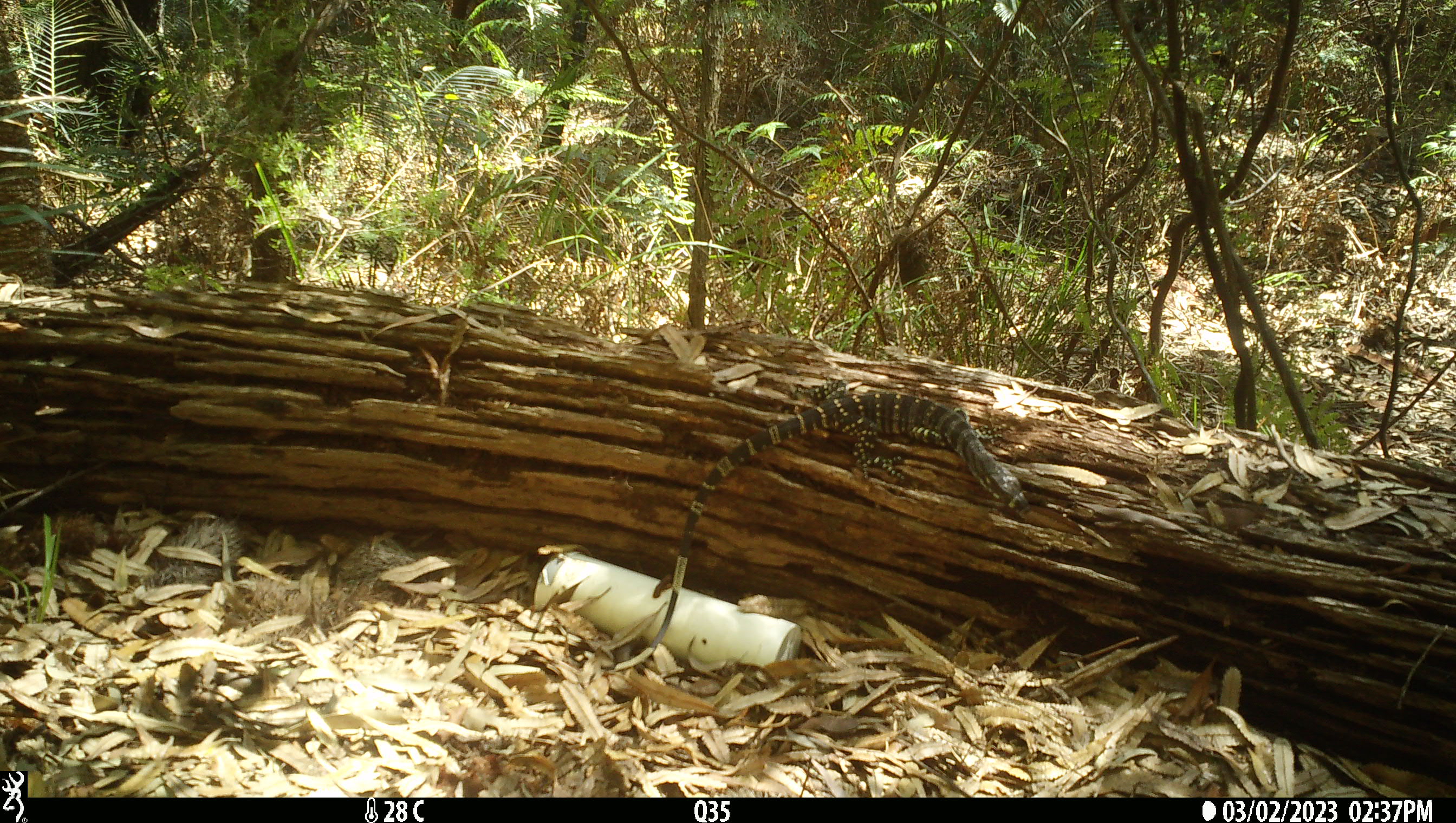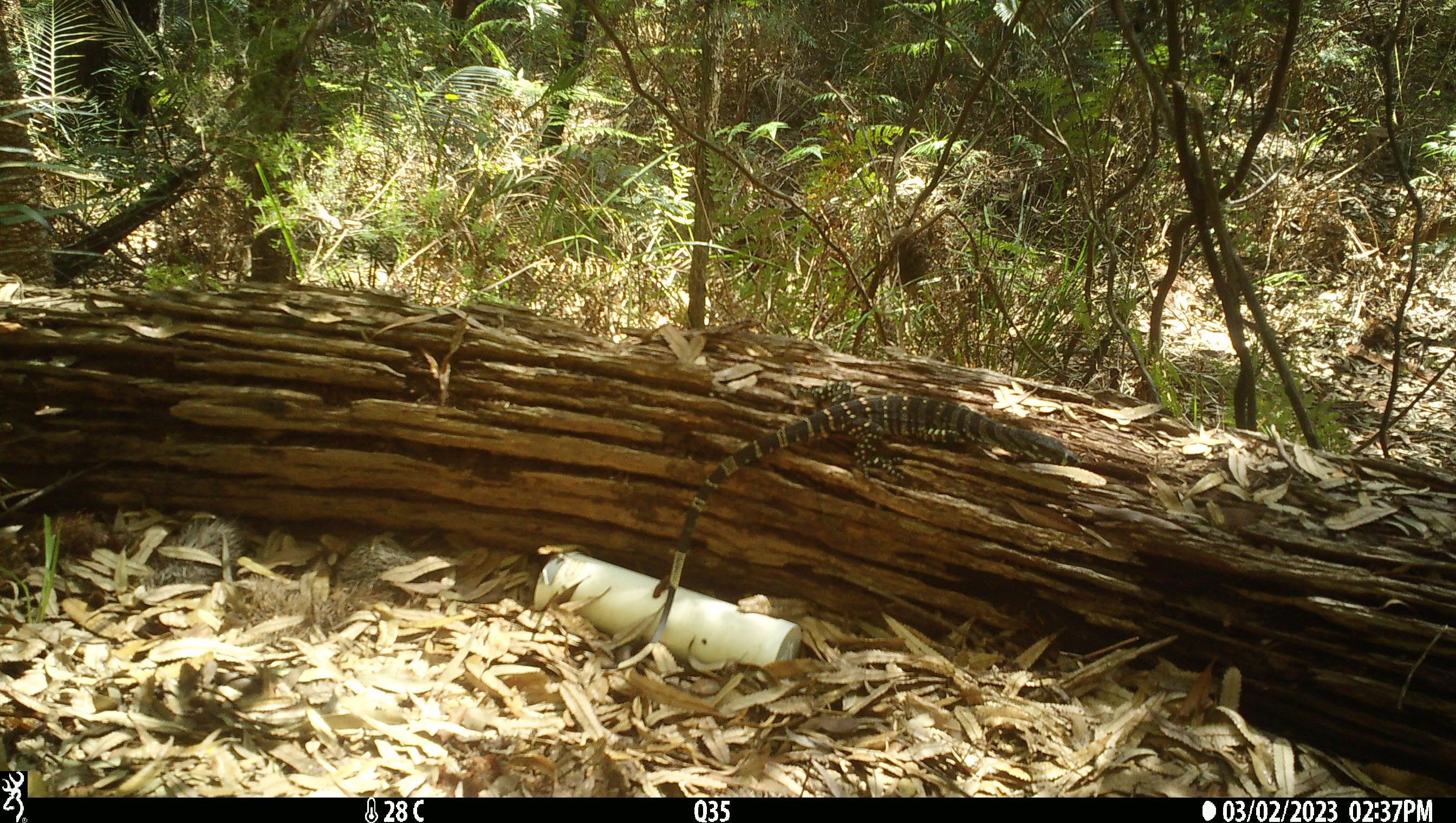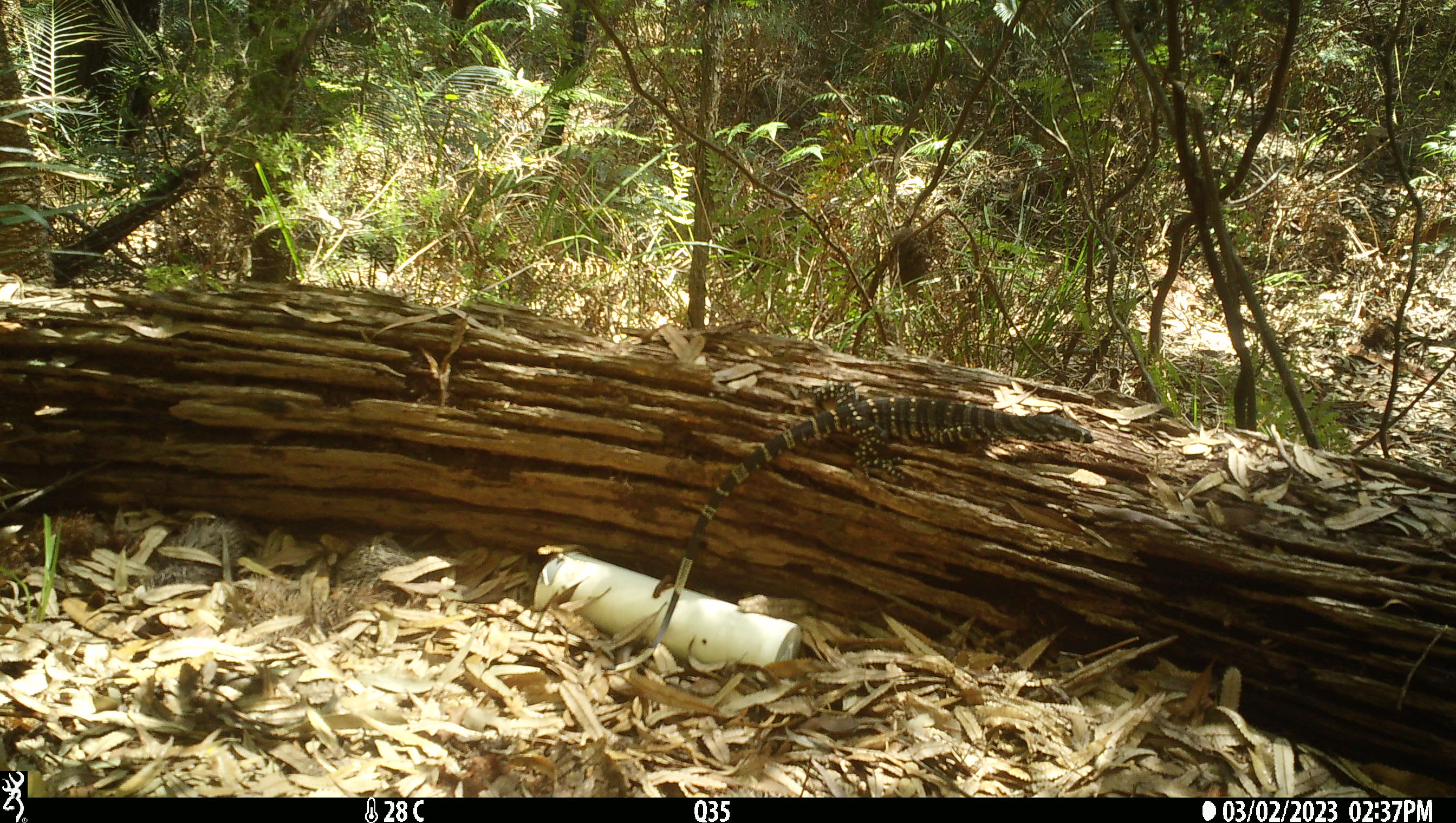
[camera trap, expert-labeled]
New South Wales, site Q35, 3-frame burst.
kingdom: Animalia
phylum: Chordata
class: Reptilia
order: Squamata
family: Varanidae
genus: Varanus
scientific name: Varanus varius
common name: lace monitor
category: goanna